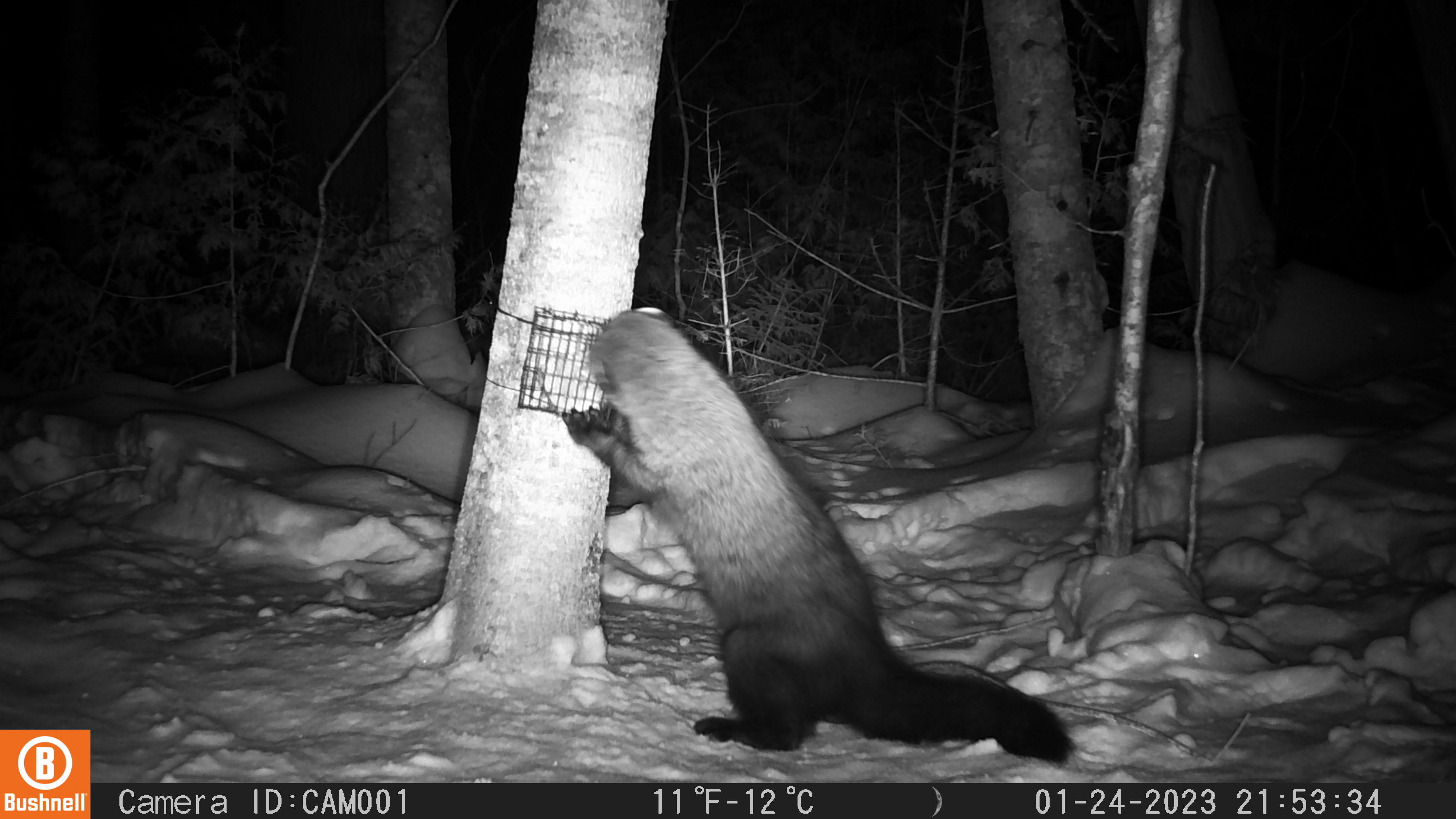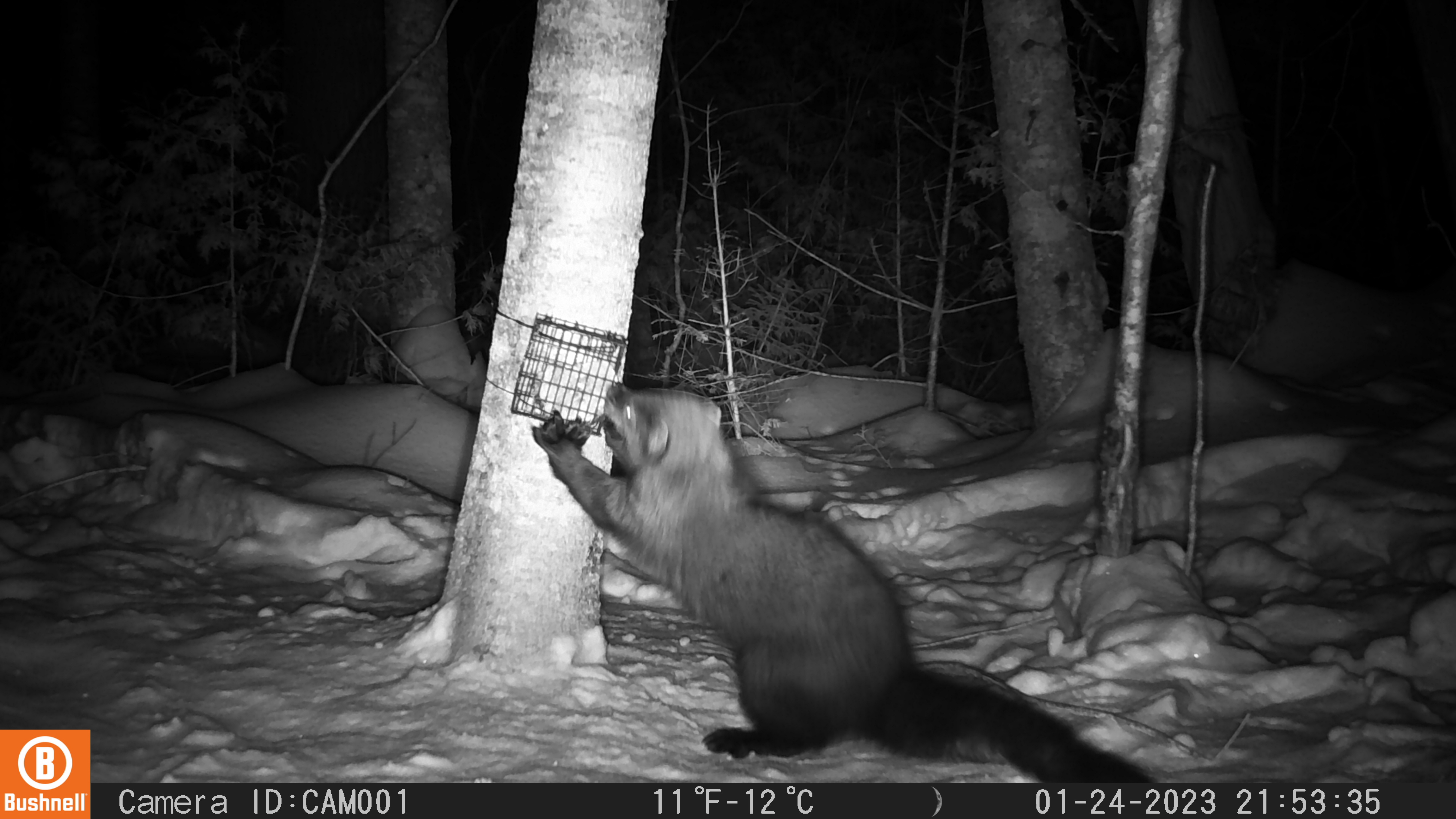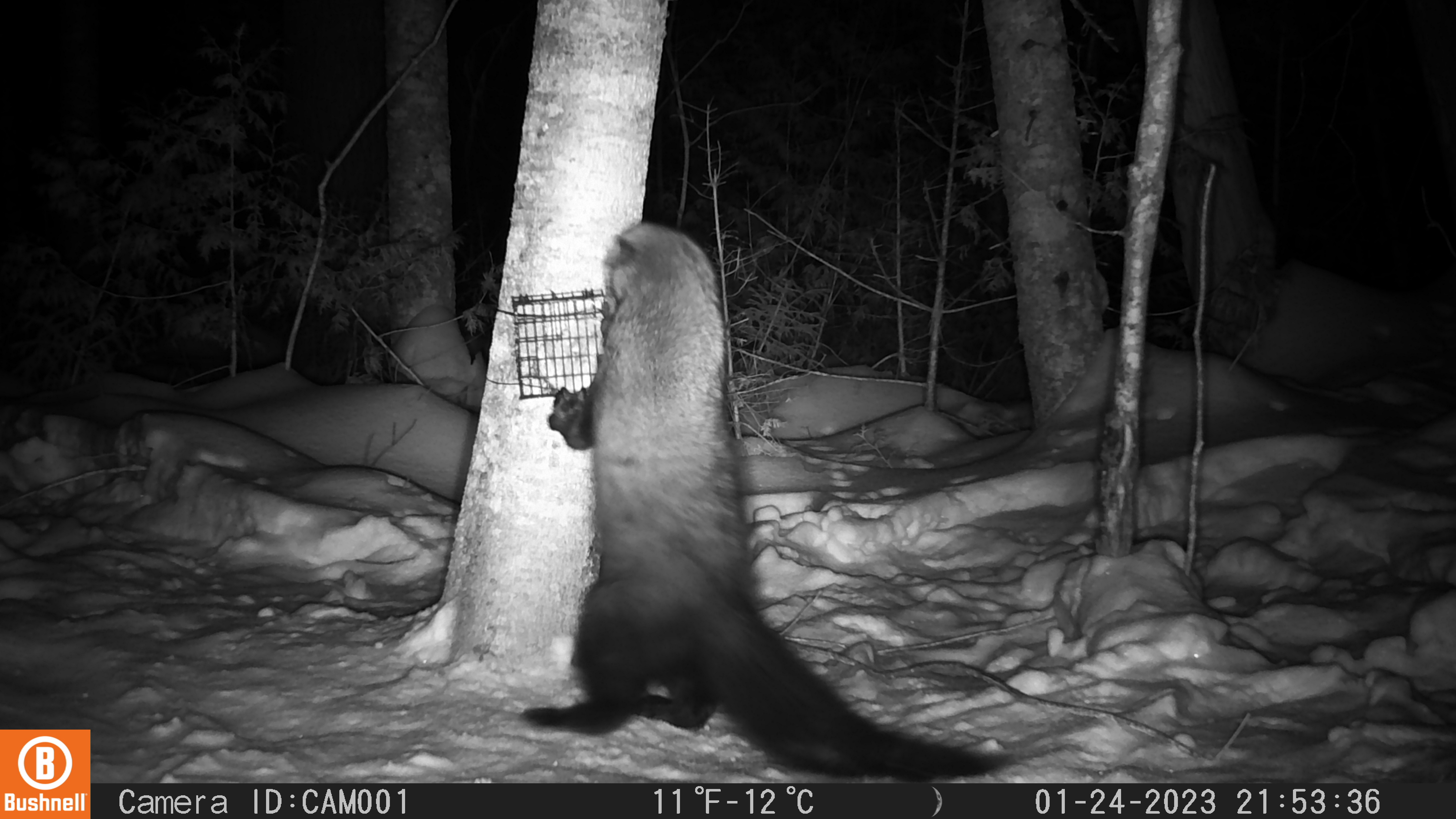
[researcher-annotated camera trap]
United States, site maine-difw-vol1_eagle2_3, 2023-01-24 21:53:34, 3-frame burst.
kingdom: Animalia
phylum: Chordata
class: Mammalia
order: Carnivora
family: Mustelidae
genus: Pekania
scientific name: Pekania pennanti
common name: fisher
Fisher (Pekania pennanti).